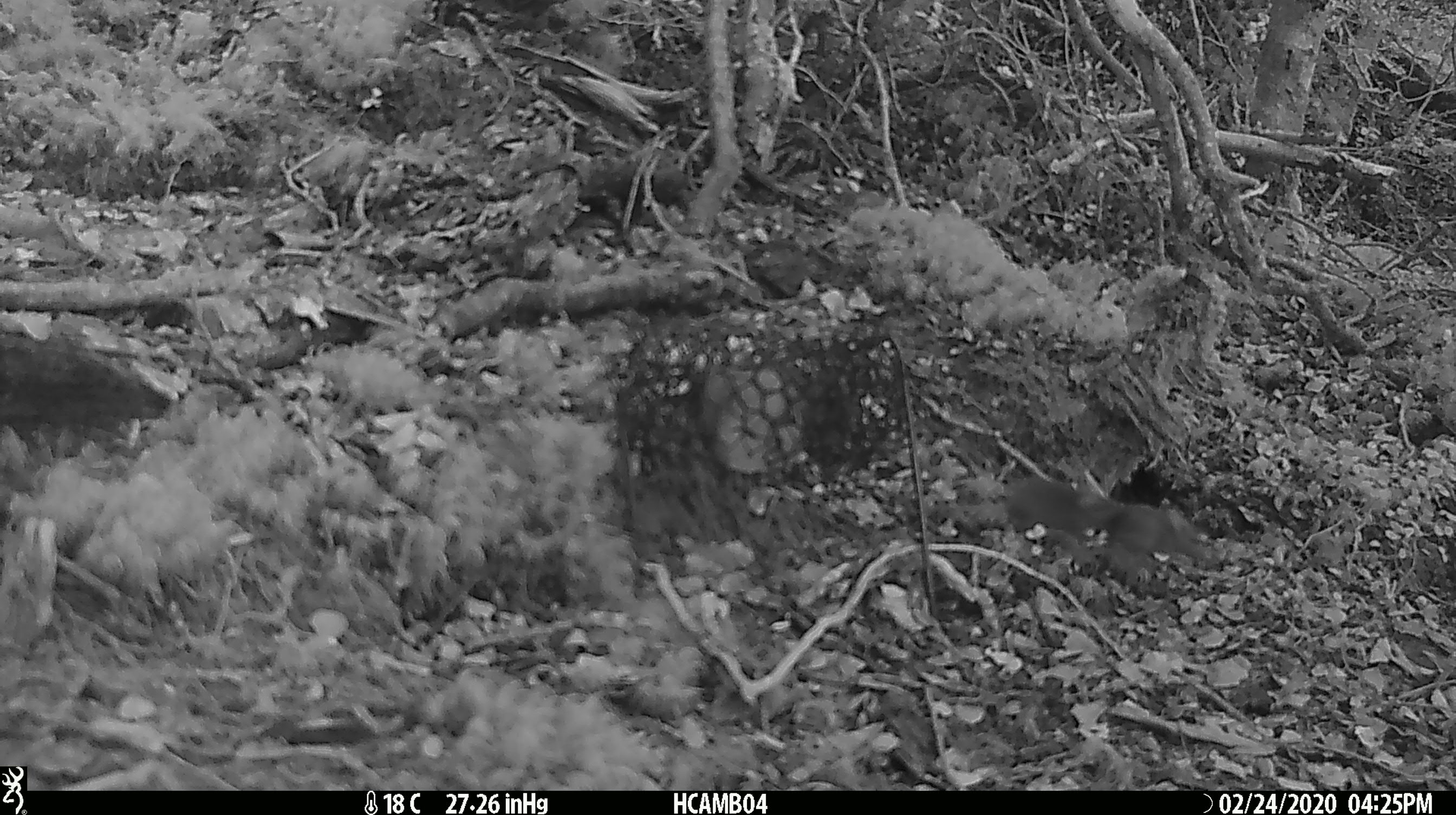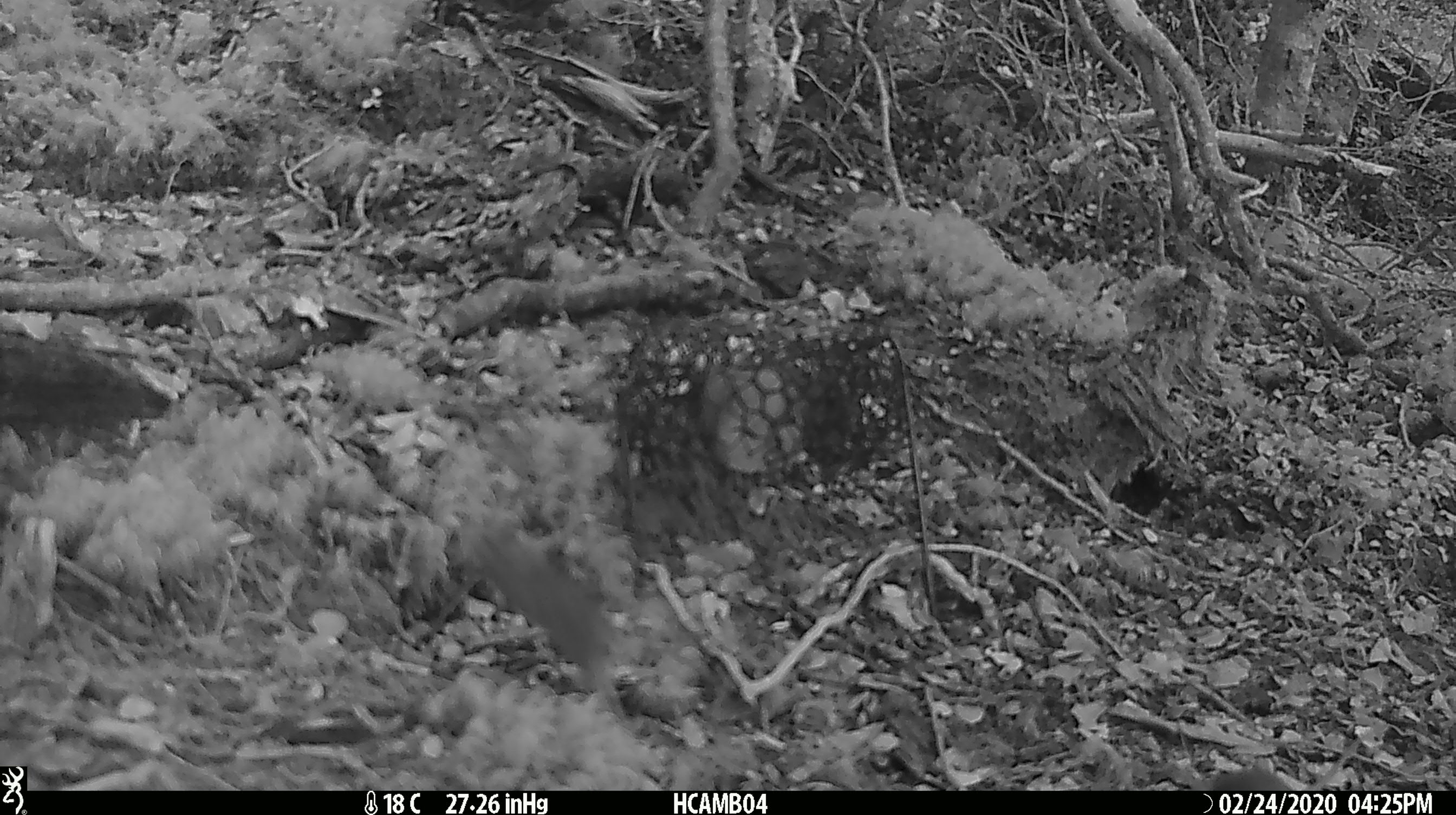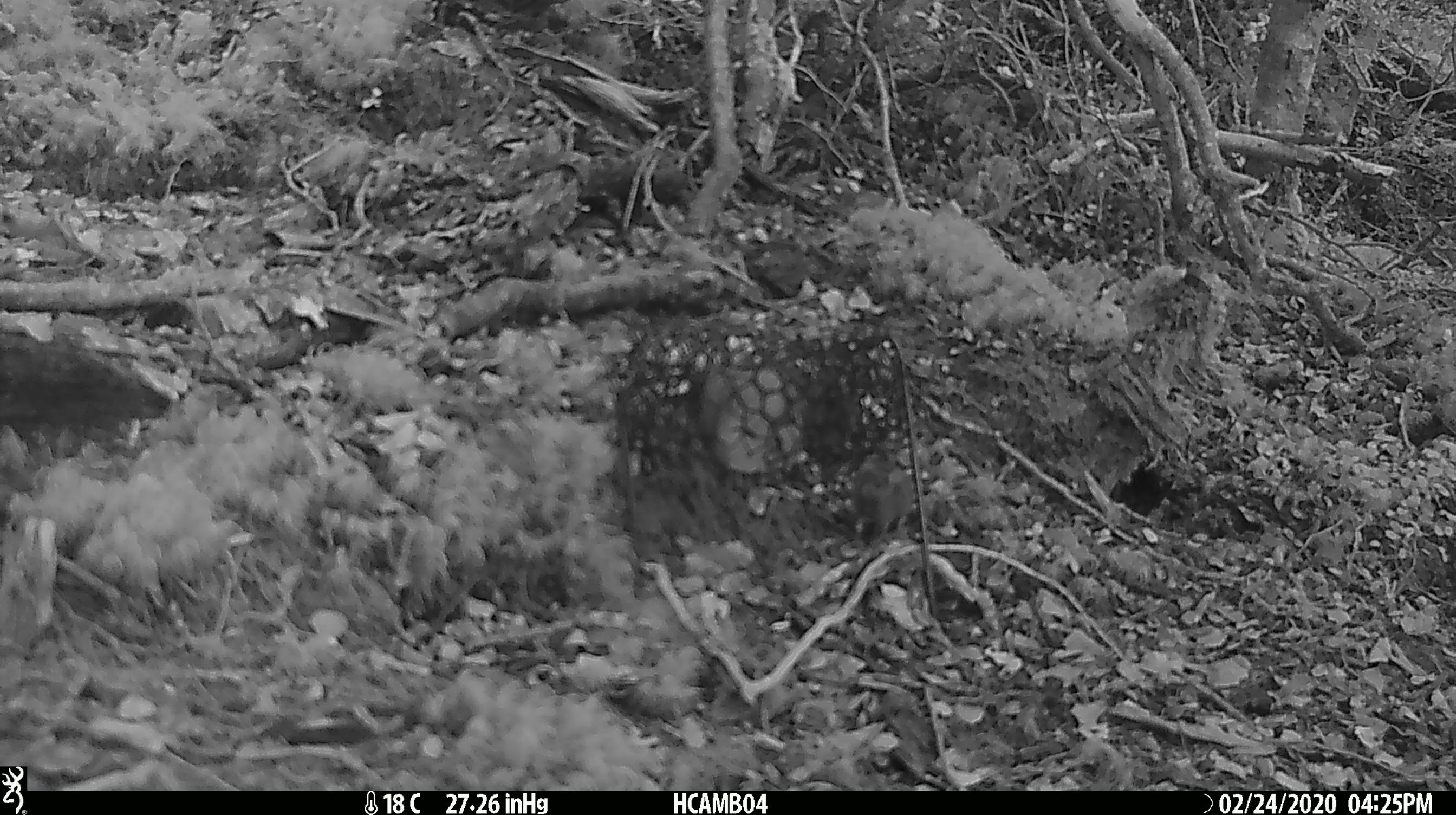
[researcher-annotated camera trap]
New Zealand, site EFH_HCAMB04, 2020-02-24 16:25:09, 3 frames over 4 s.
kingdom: Animalia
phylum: Chordata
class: Mammalia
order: Rodentia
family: Muridae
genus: Mus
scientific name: Mus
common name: mouse